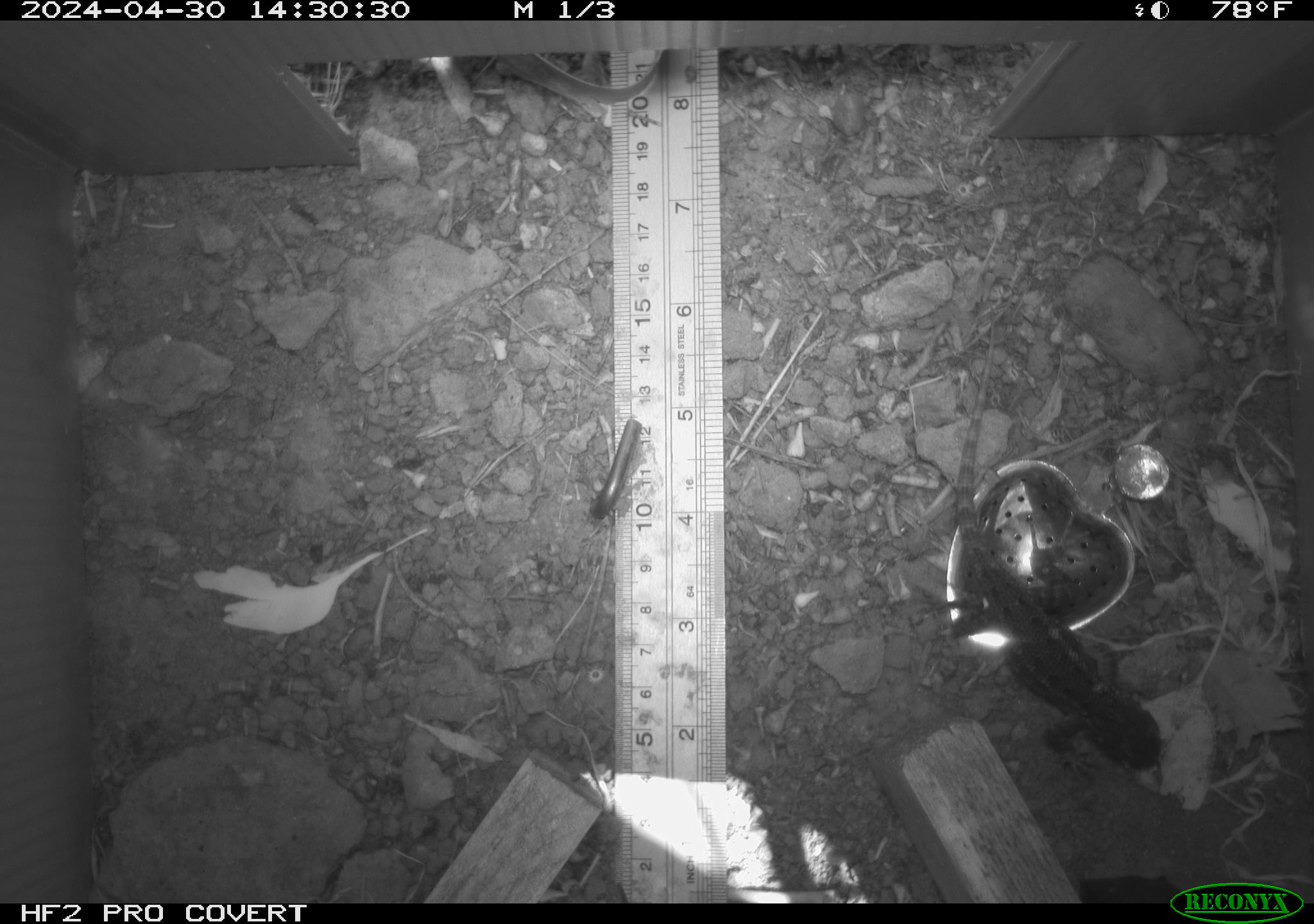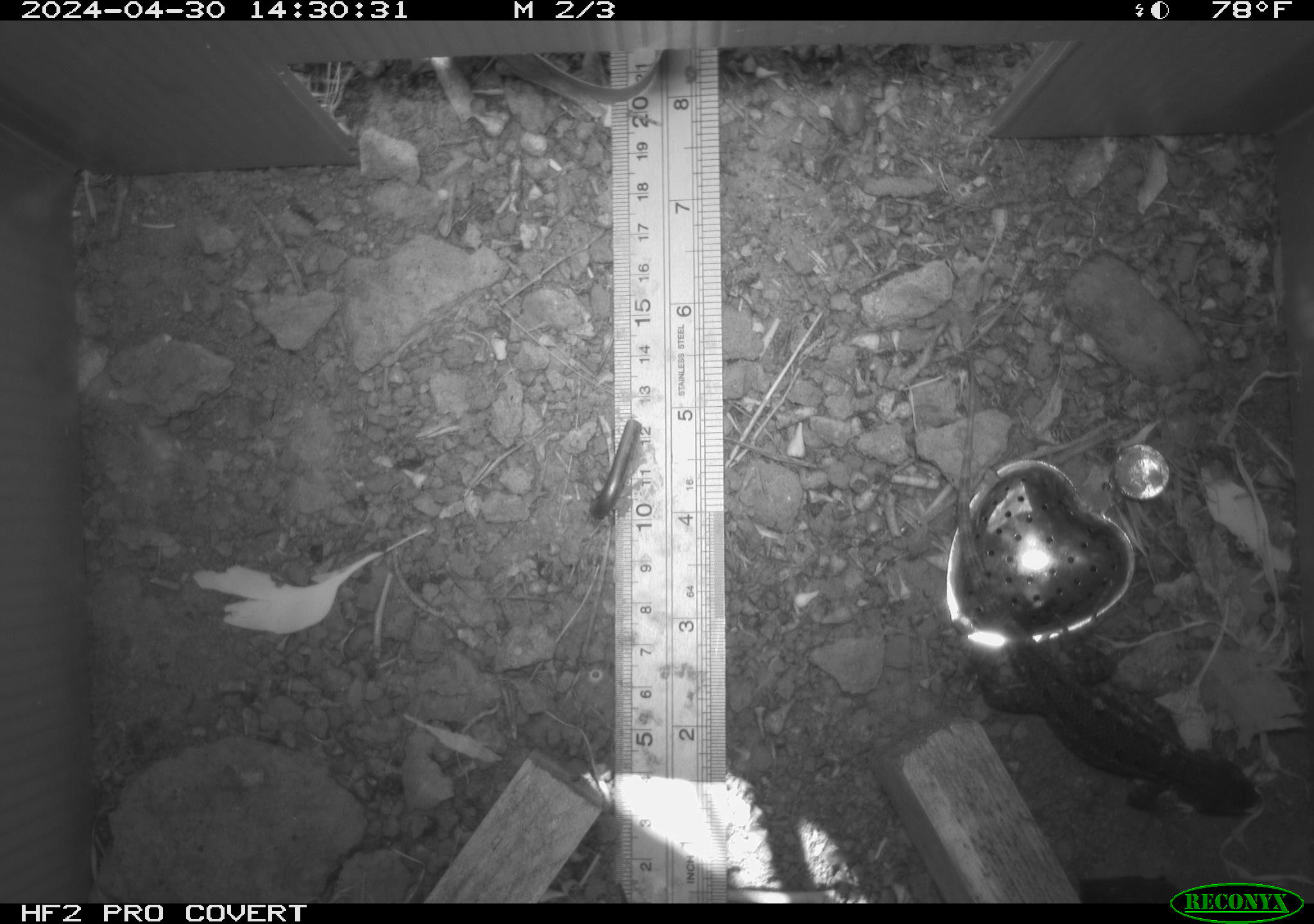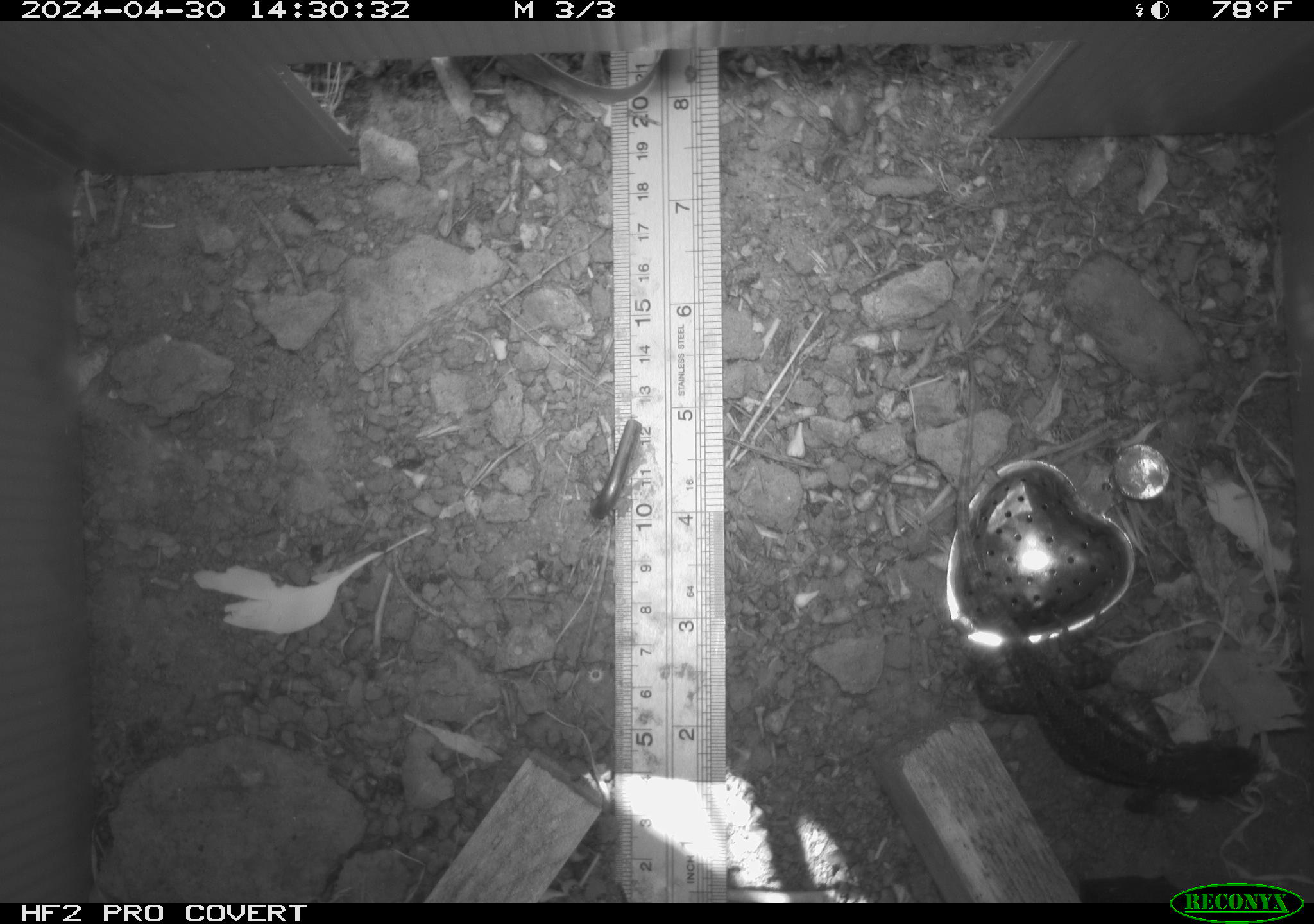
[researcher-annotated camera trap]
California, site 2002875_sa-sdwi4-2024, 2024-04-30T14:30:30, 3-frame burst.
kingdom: Animalia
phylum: Chordata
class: Reptilia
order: Squamata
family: Phrynosomatidae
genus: Sceloporus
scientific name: Sceloporus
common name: spiny lizards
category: sceloporus species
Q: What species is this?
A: Sceloporus species (spiny lizards) (Sceloporus).